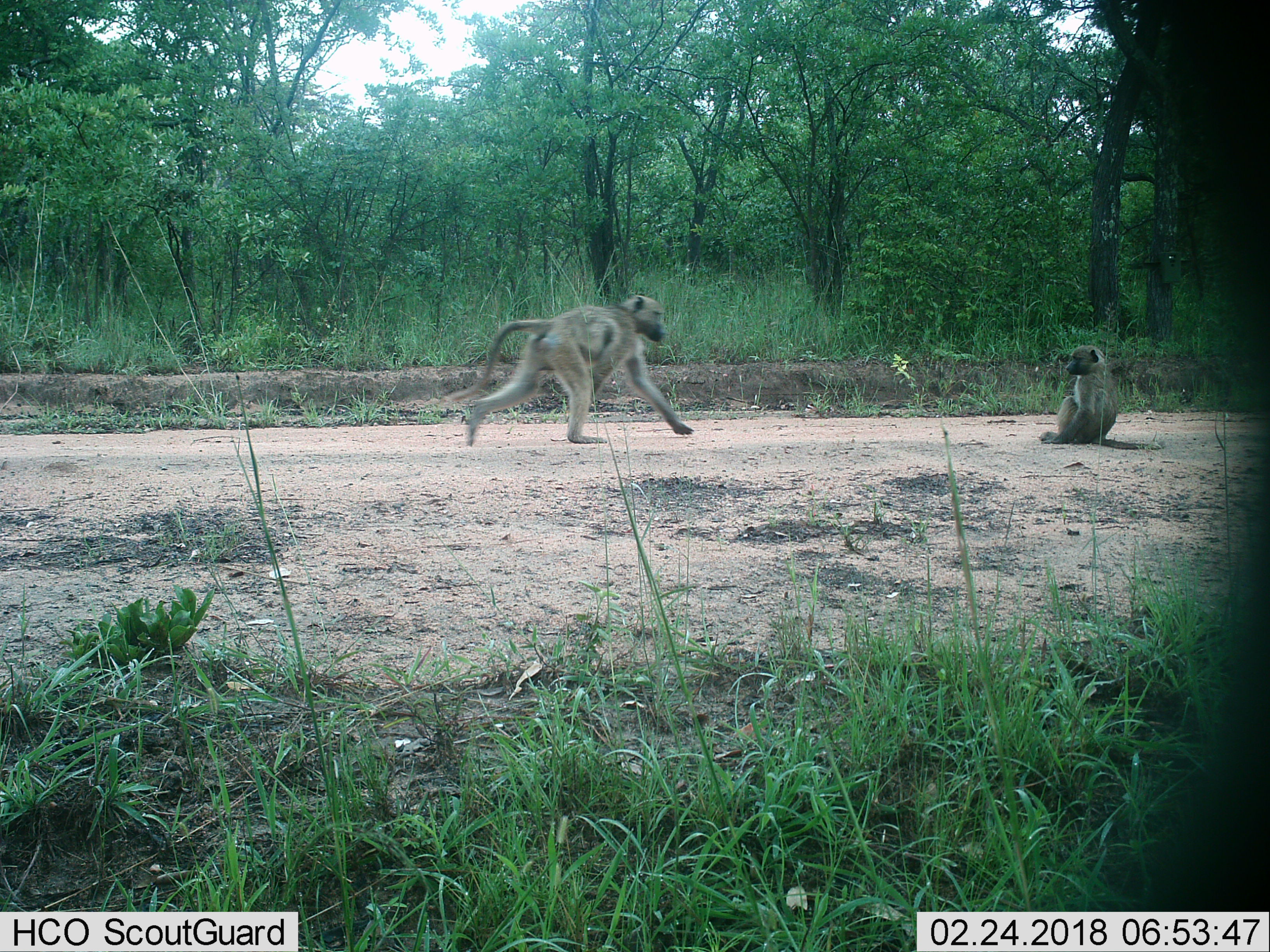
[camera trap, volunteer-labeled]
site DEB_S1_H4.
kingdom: Animalia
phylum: Chordata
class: Mammalia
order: Primates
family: Cercopithecidae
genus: Papio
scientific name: Papio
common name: baboon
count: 2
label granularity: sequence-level